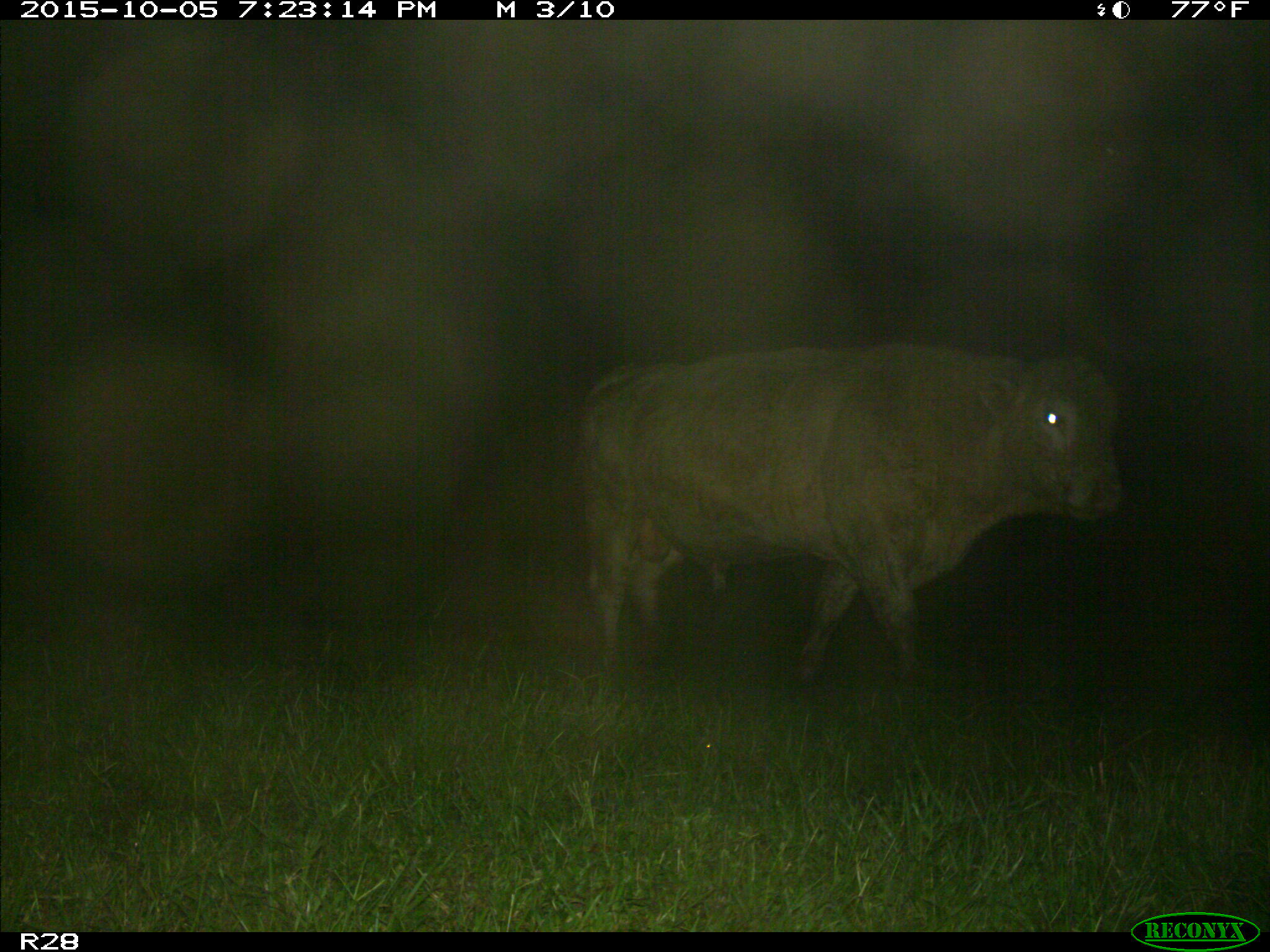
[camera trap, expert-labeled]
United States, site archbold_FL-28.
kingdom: Animalia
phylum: Chordata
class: Mammalia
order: Artiodactyla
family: Bovidae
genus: Bos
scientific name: Bos taurus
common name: domestic cow